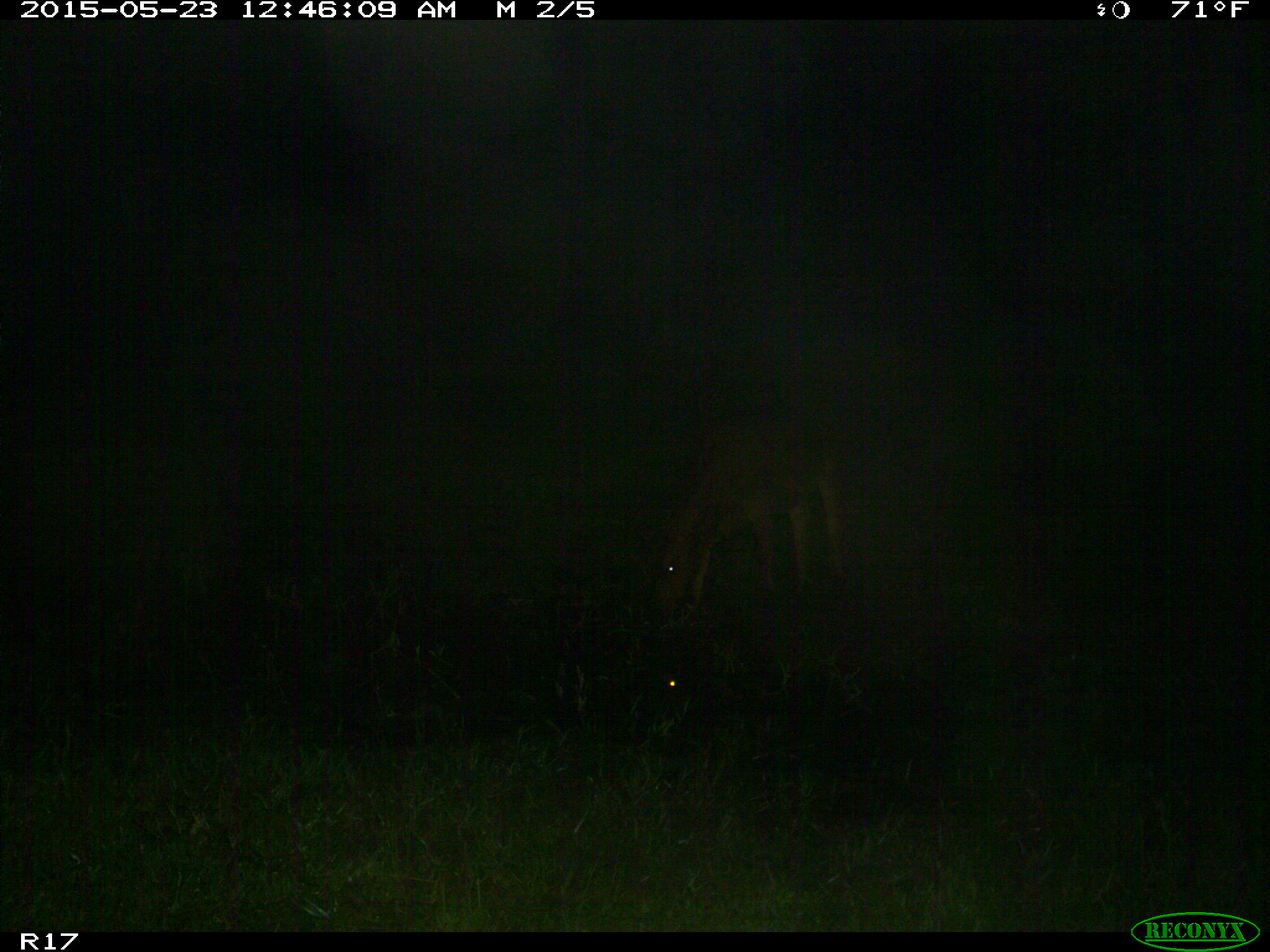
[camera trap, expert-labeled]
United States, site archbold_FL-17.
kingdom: Animalia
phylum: Chordata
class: Mammalia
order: Artiodactyla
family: Bovidae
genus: Bos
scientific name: Bos taurus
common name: domestic cow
Bos taurus (domestic cow).